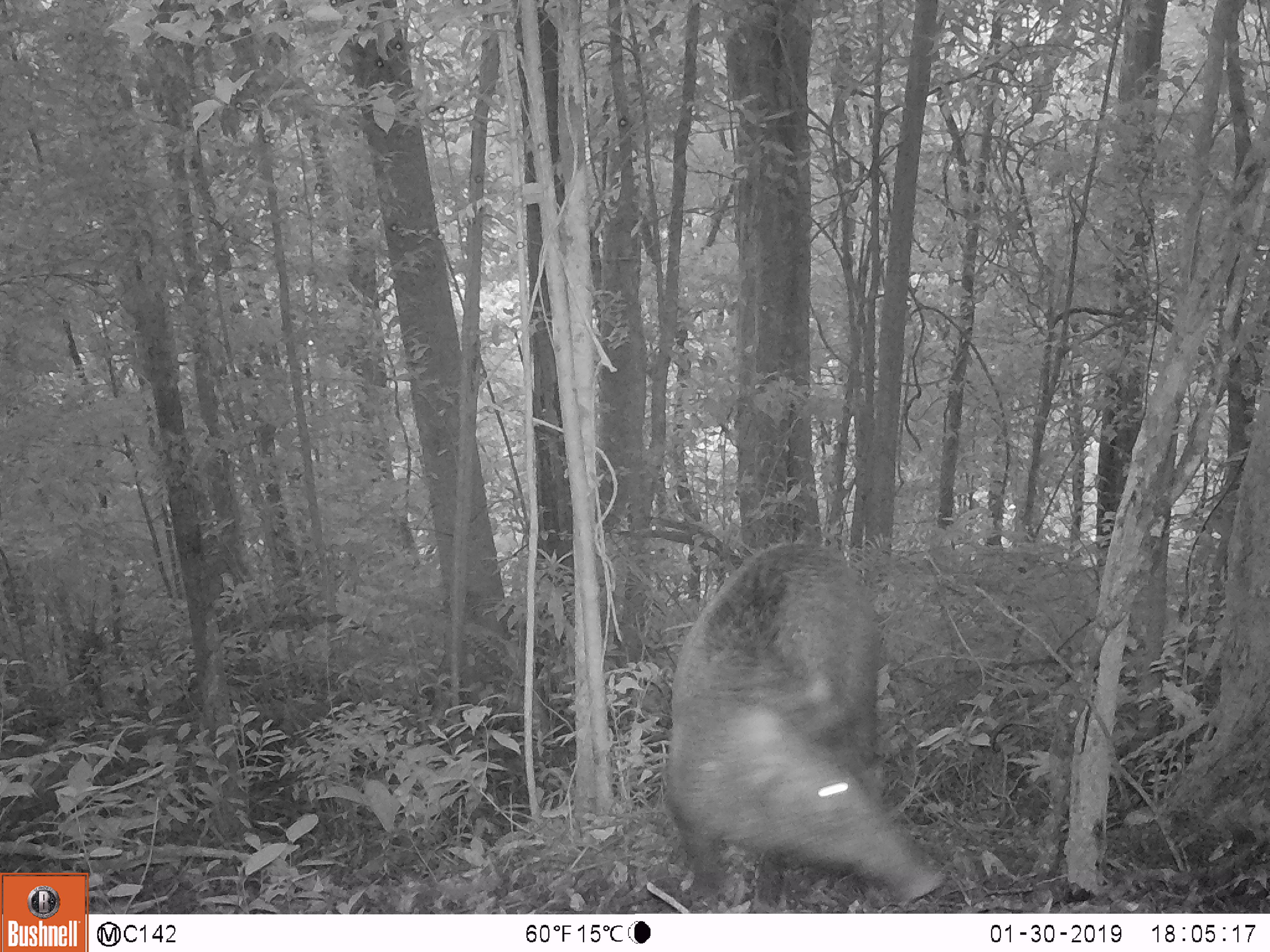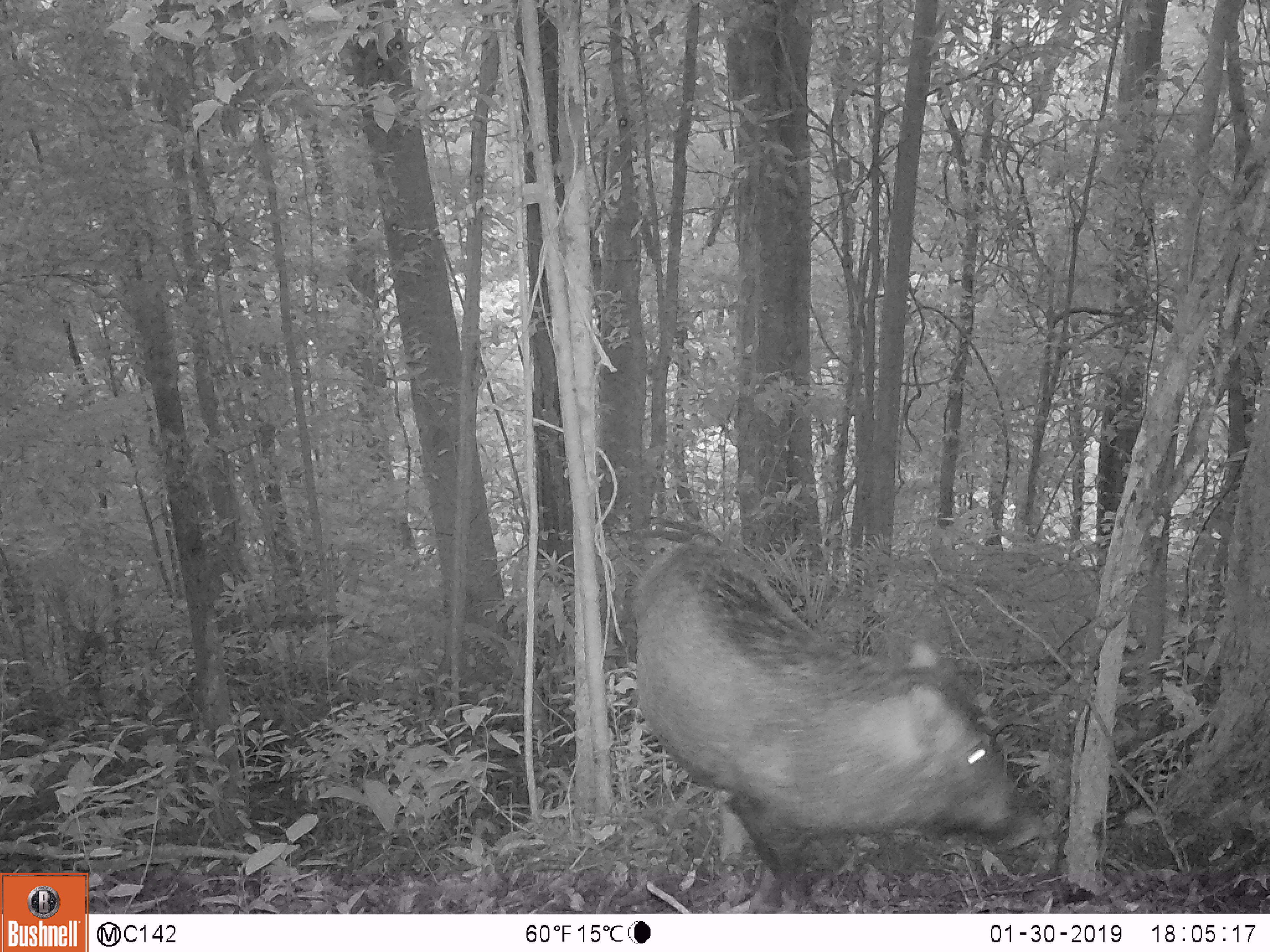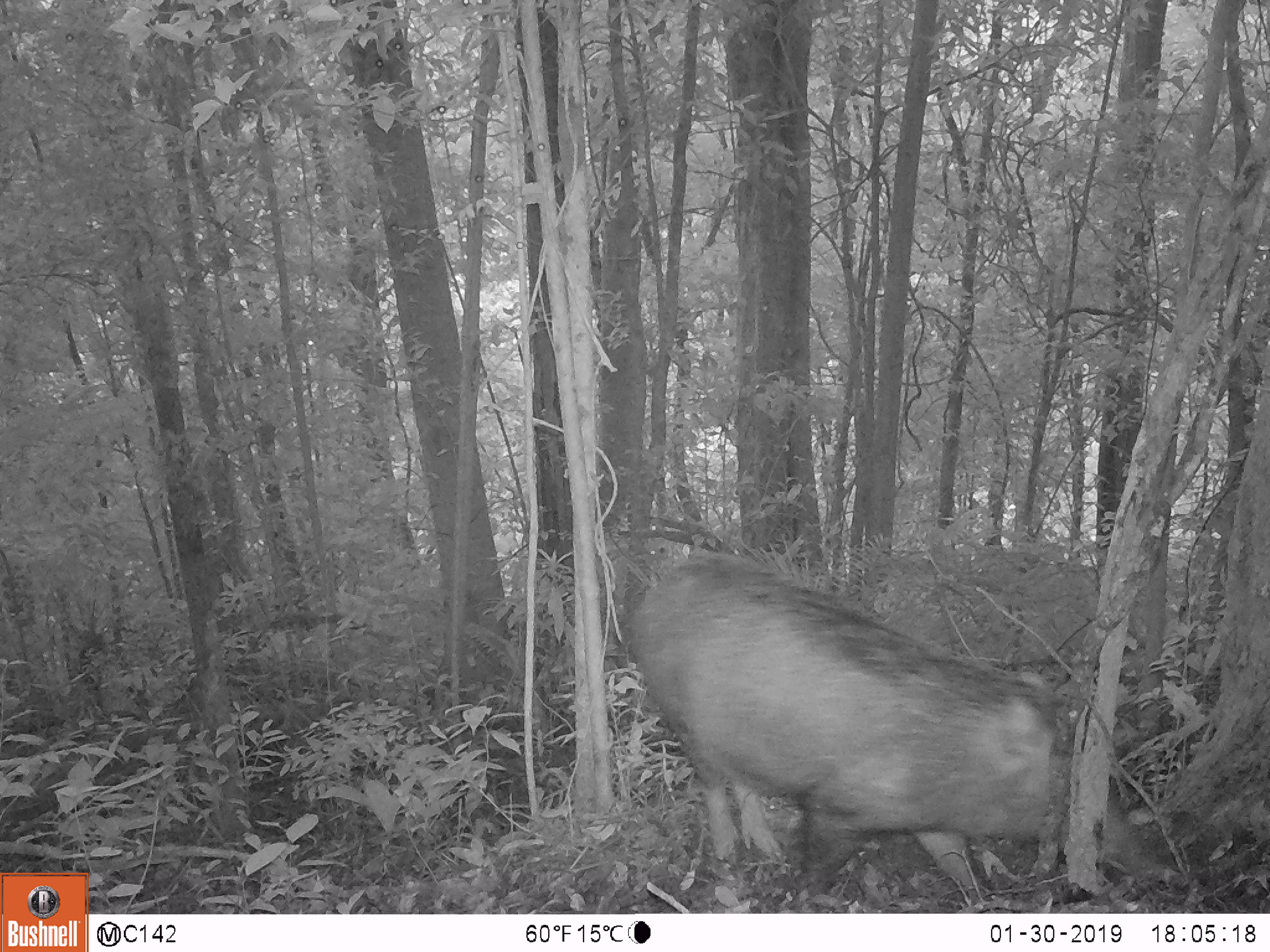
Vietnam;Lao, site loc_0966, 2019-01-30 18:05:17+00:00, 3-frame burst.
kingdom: Animalia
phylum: Chordata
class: Mammalia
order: Artiodactyla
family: Suidae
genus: Sus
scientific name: Sus scrofa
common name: eurasian wild pig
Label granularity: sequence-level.